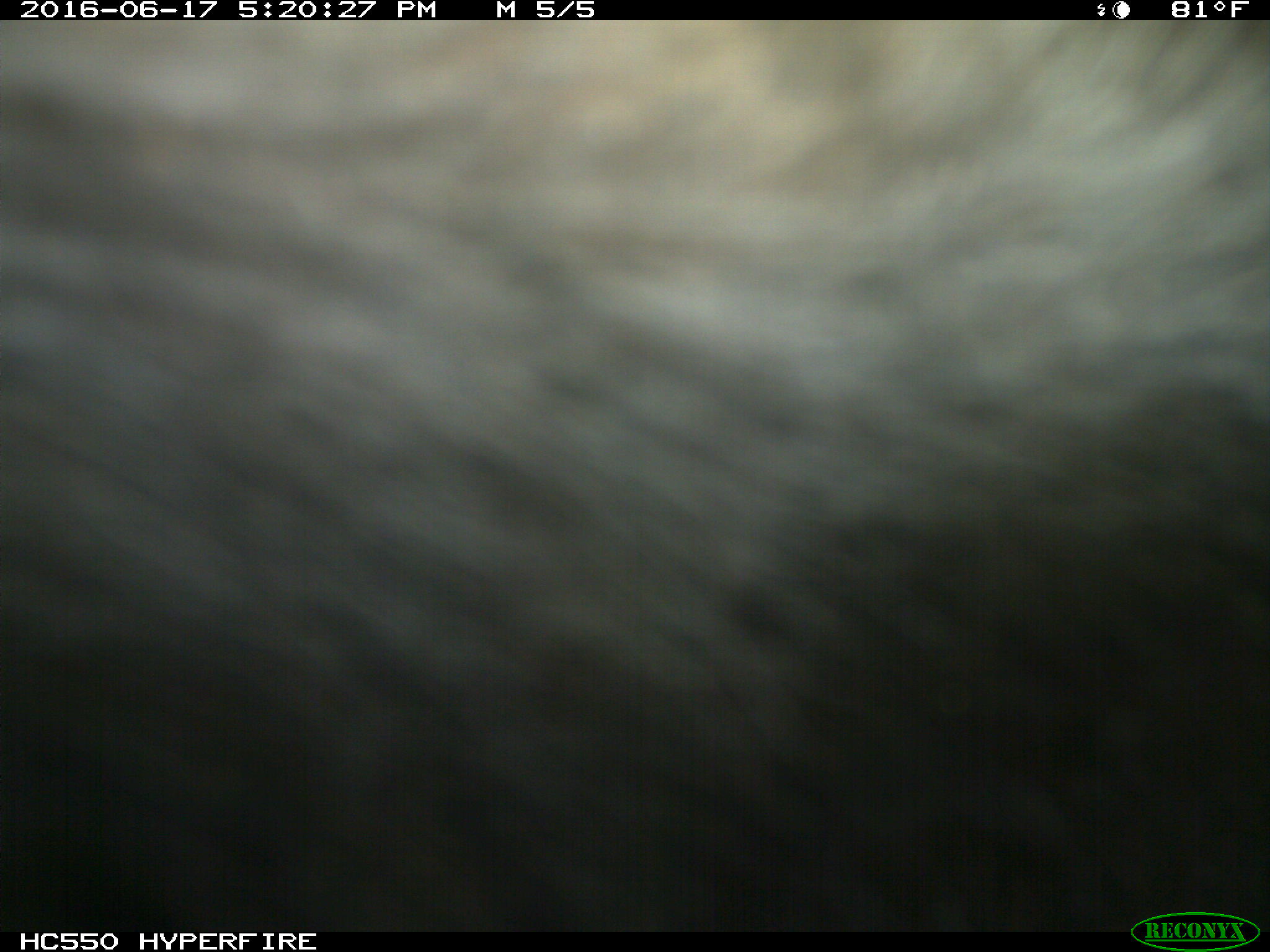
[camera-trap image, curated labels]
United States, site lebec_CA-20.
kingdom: Animalia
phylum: Chordata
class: Mammalia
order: Artiodactyla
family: Bovidae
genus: Bos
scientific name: Bos taurus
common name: domestic cow